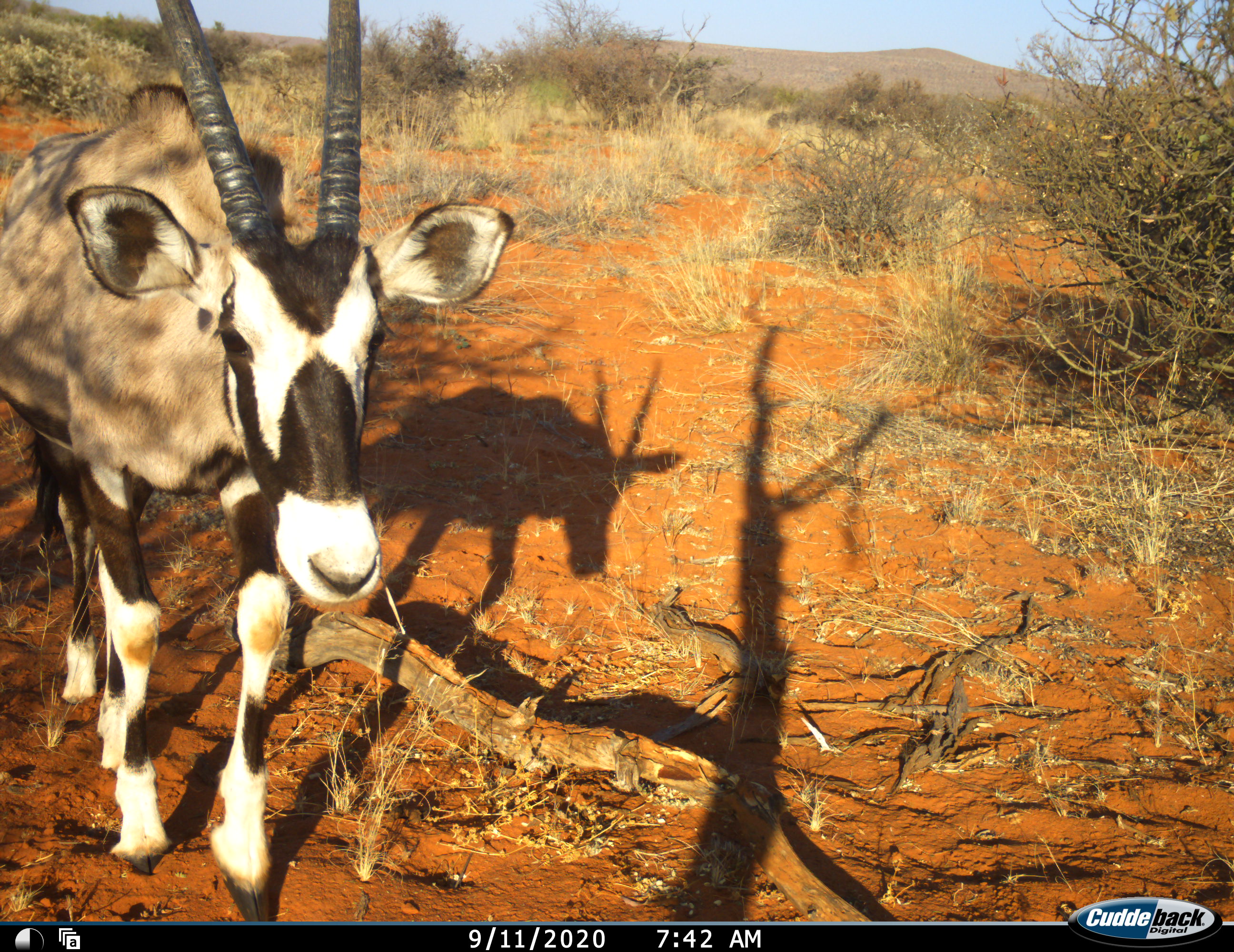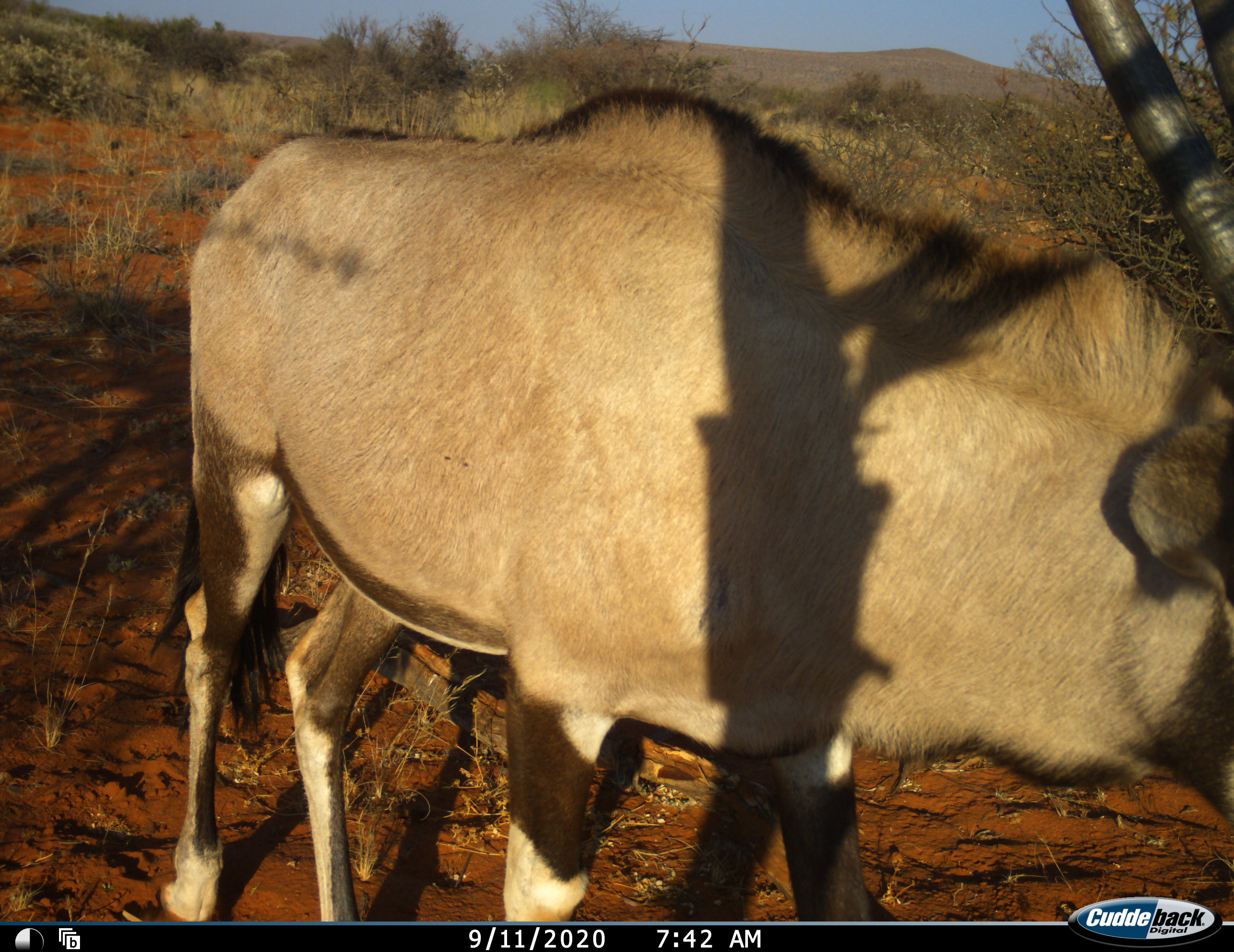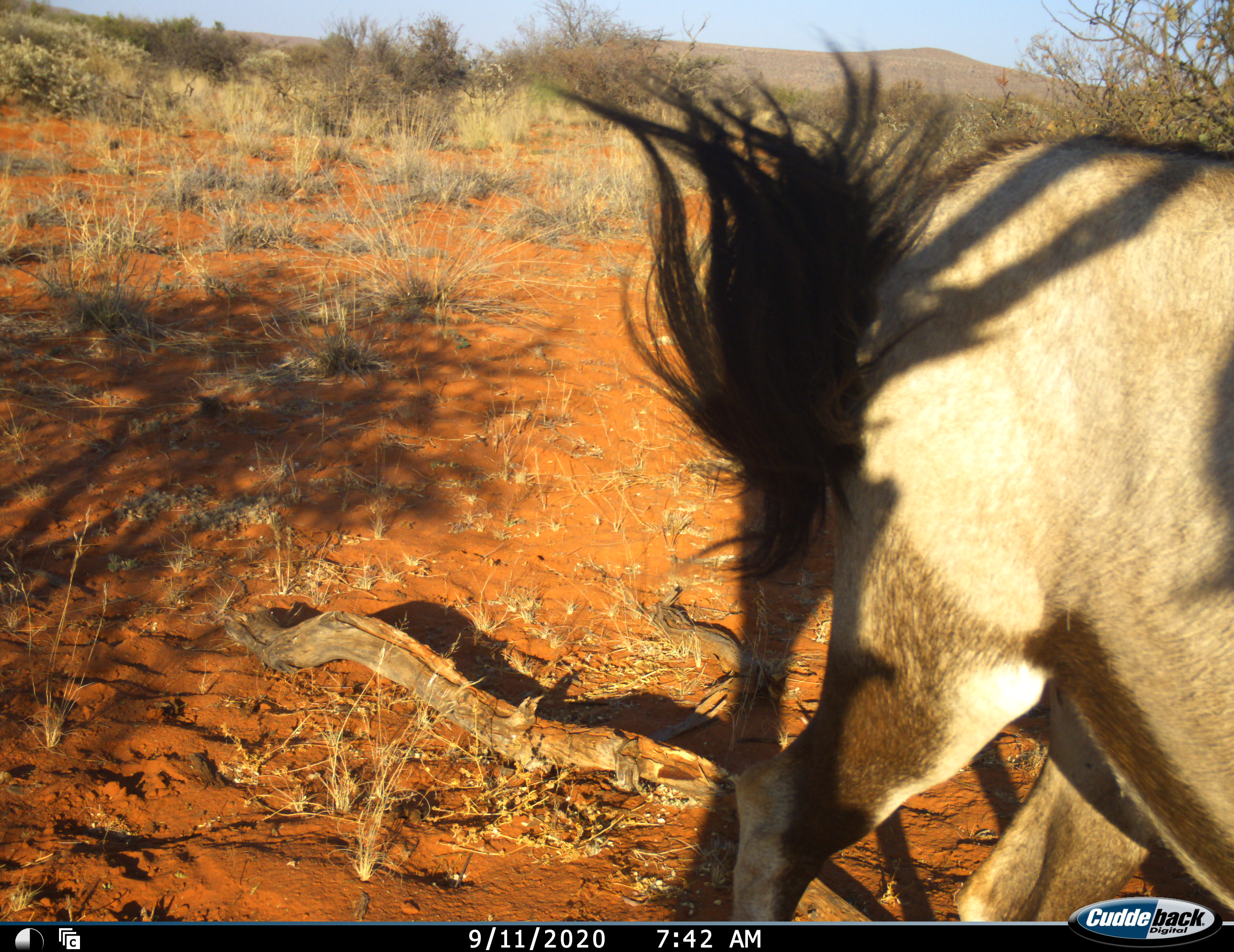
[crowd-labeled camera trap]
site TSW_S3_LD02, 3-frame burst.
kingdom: Animalia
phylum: Chordata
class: Mammalia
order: Artiodactyla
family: Bovidae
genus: Oryx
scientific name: Oryx gazella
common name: gemsbok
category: oryx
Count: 1.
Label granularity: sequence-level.